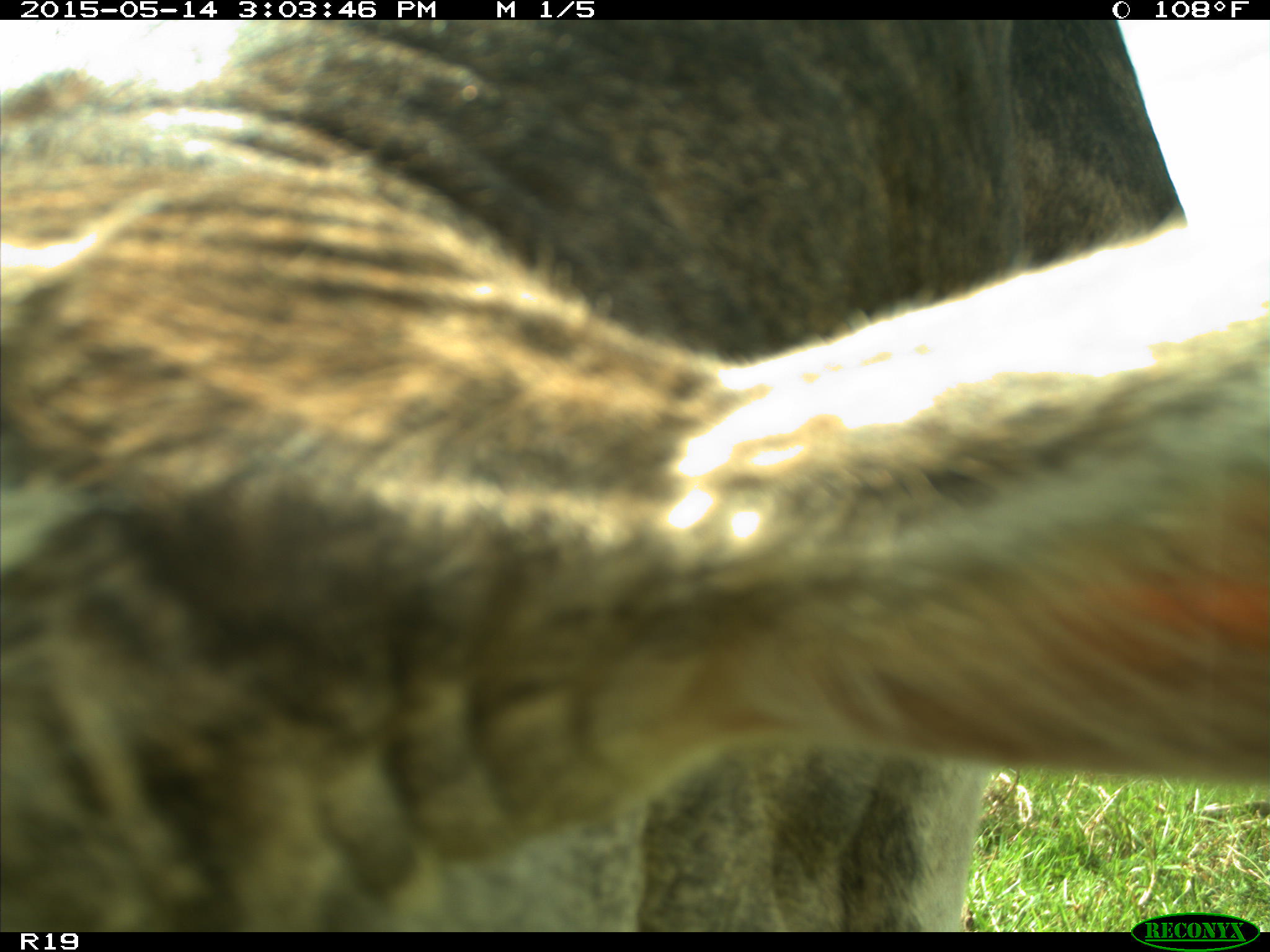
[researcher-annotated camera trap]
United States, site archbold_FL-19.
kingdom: Animalia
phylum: Chordata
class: Mammalia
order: Artiodactyla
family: Bovidae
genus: Bos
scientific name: Bos taurus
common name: domestic cow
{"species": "Bos taurus (domestic cow)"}